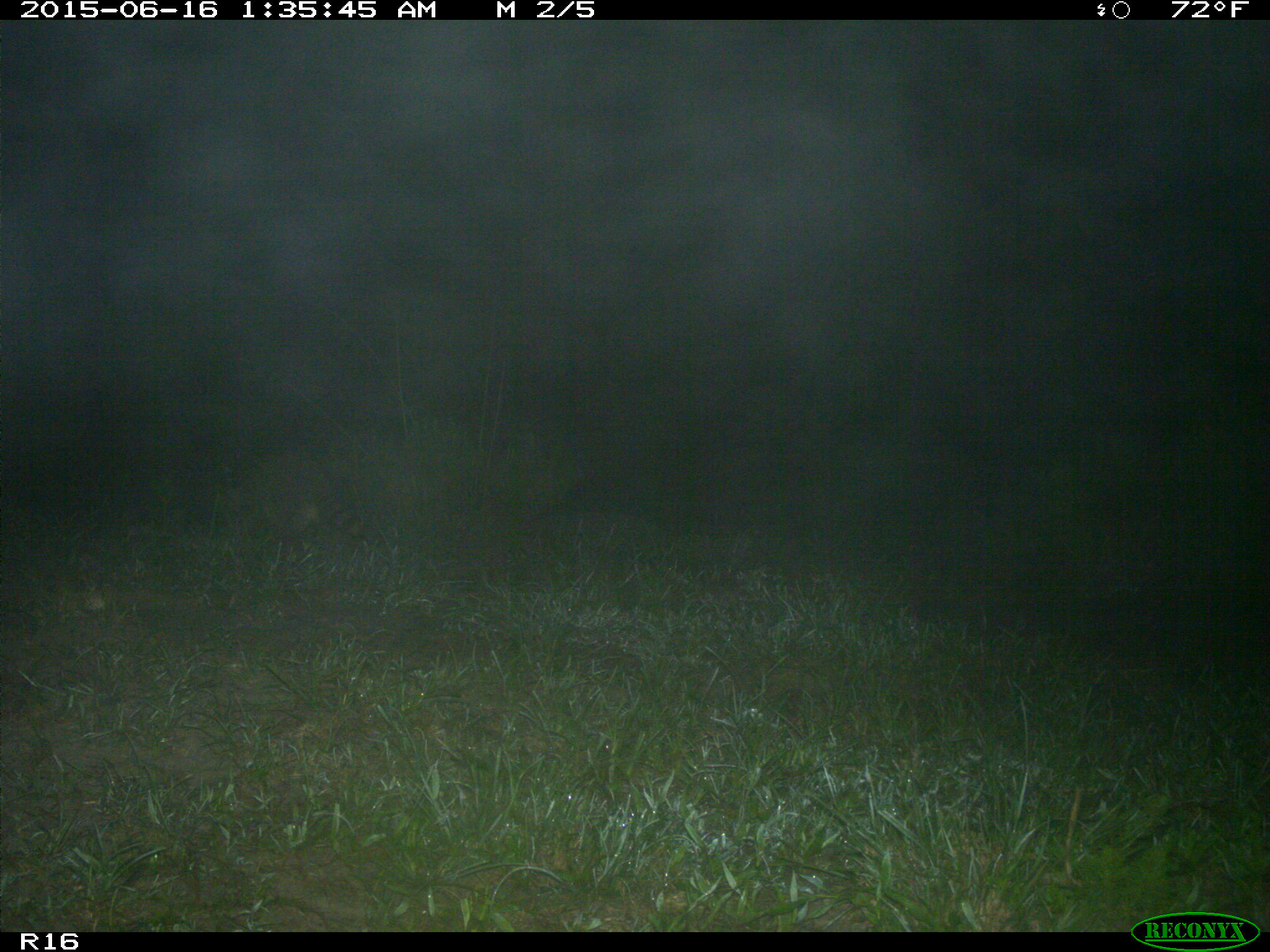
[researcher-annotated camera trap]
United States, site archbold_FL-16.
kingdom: Animalia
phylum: Chordata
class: Mammalia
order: Carnivora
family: Procyonidae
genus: Procyon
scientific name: Procyon lotor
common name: common raccoon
Procyon lotor (common raccoon).